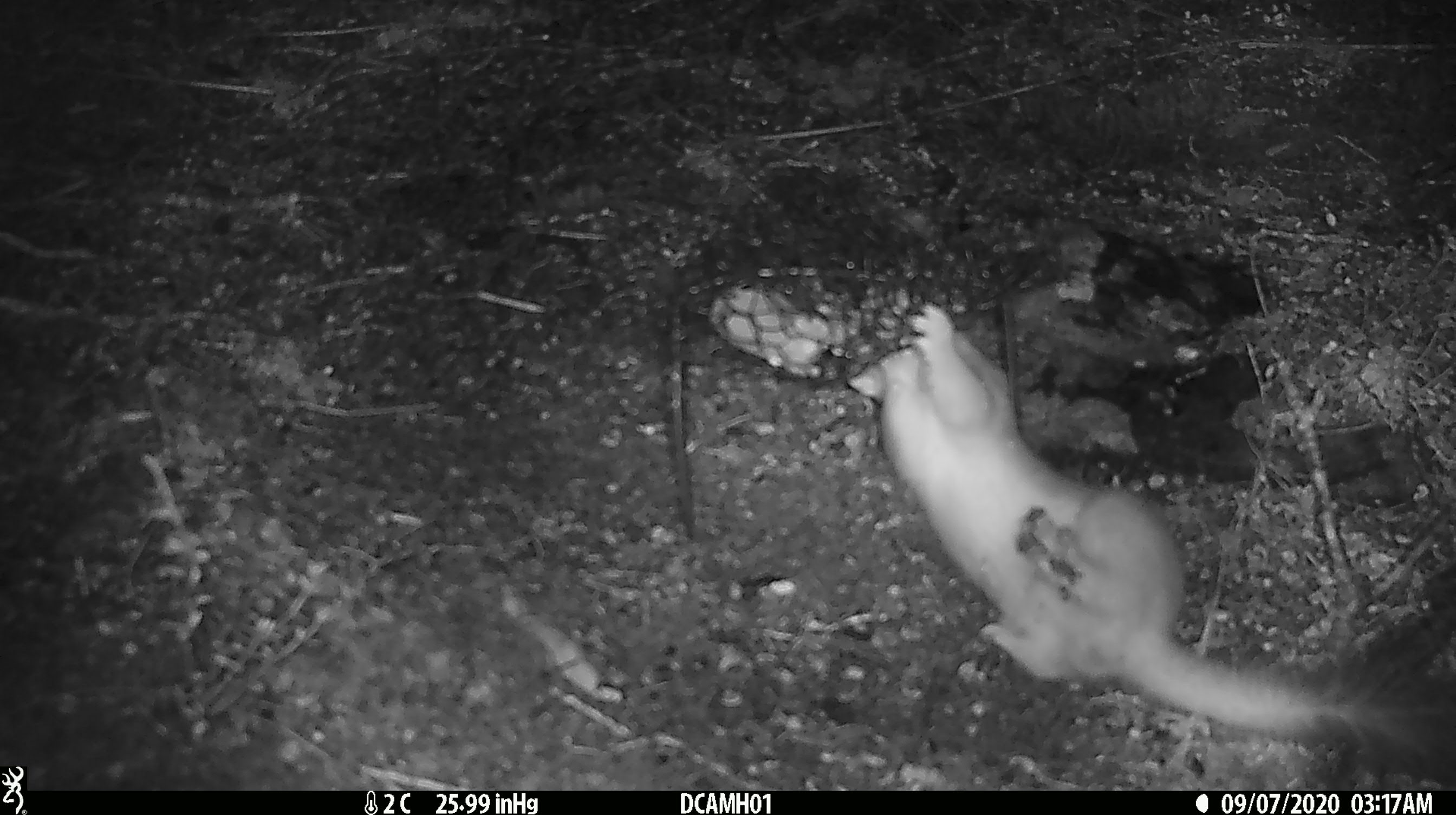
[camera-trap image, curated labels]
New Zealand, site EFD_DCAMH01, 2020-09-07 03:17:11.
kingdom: Animalia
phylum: Chordata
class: Mammalia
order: Carnivora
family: Mustelidae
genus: Mustela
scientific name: Mustela erminea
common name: stoat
Stoat (Mustela erminea).